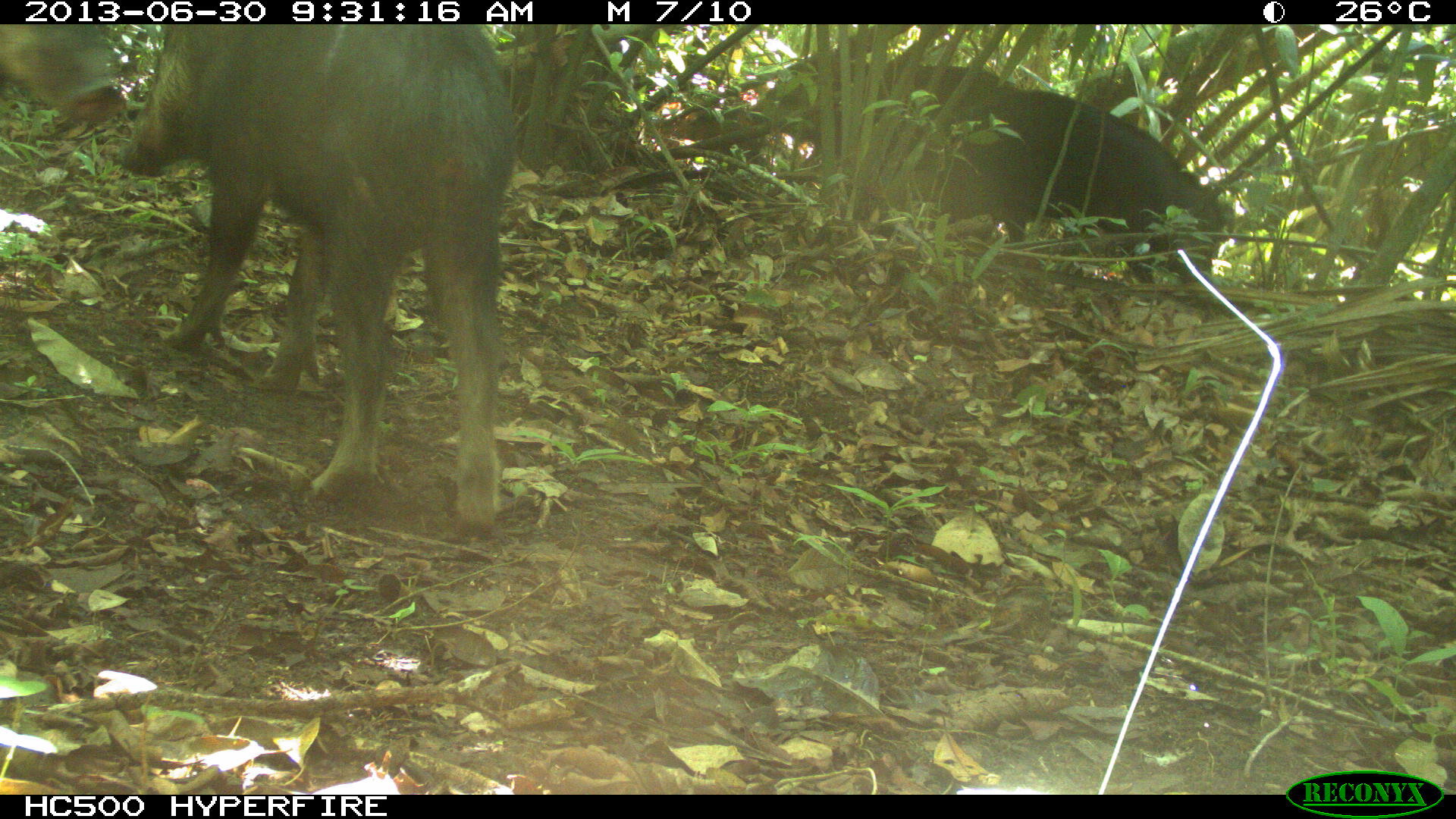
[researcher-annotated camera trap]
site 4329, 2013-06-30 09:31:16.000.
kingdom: Animalia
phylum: Chordata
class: Mammalia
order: Artiodactyla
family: Tayassuidae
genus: Tayassu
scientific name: Tayassu pecari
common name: white-lipped peccary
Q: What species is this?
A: Tayassu pecari (white-lipped peccary).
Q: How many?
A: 3.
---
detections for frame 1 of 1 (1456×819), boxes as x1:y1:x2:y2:
tayassu pecari: 113:23:519:526; 931:85:1221:295; 748:48:1019:166; 1:23:128:124